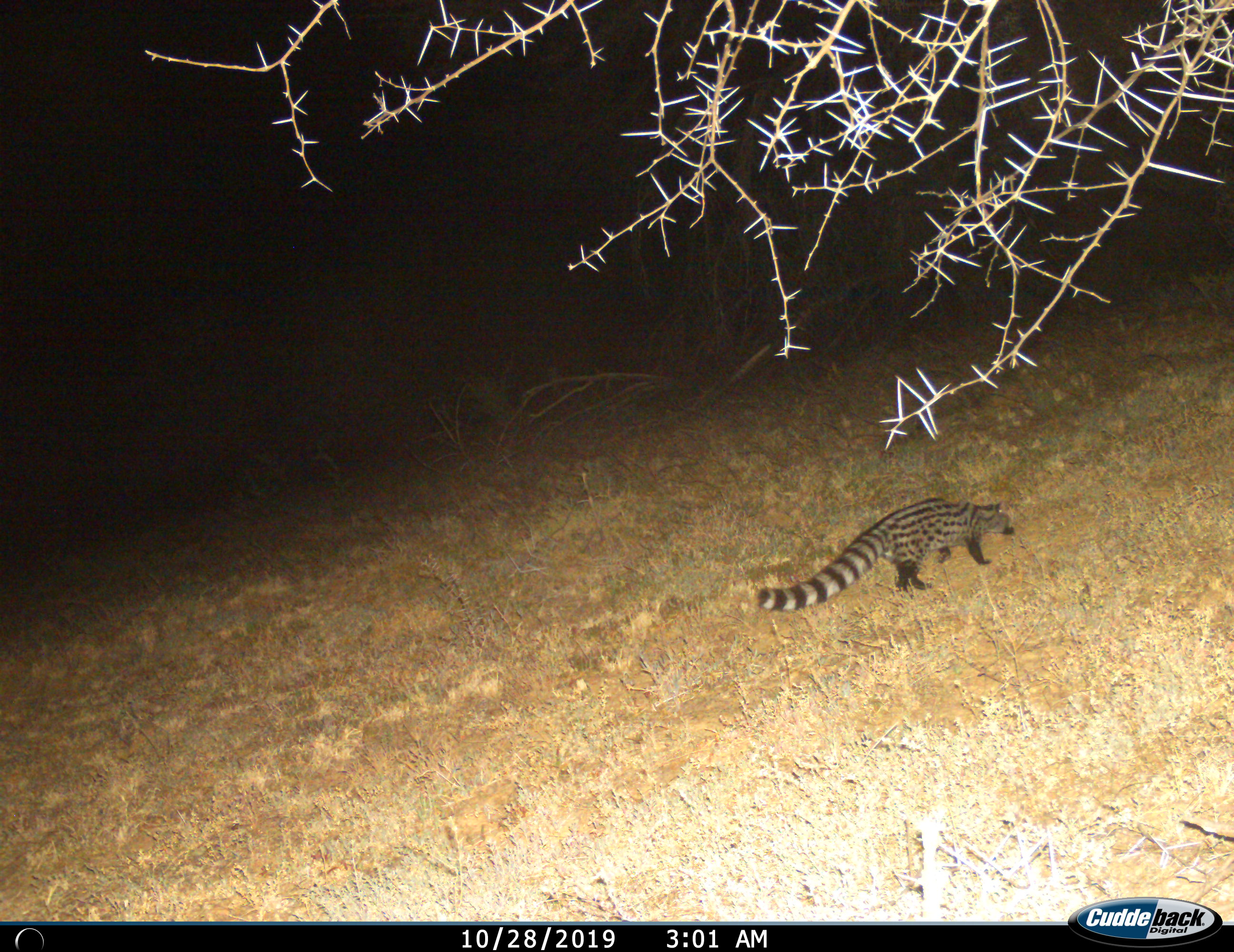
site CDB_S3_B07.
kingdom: Animalia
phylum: Chordata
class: Mammalia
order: Carnivora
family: Viverridae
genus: Genetta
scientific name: Genetta genetta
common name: small-spotted genet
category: genetcommonsmallspotted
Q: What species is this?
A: Genetcommonsmallspotted (small-spotted genet) (Genetta genetta).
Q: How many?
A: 1.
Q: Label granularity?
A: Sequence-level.